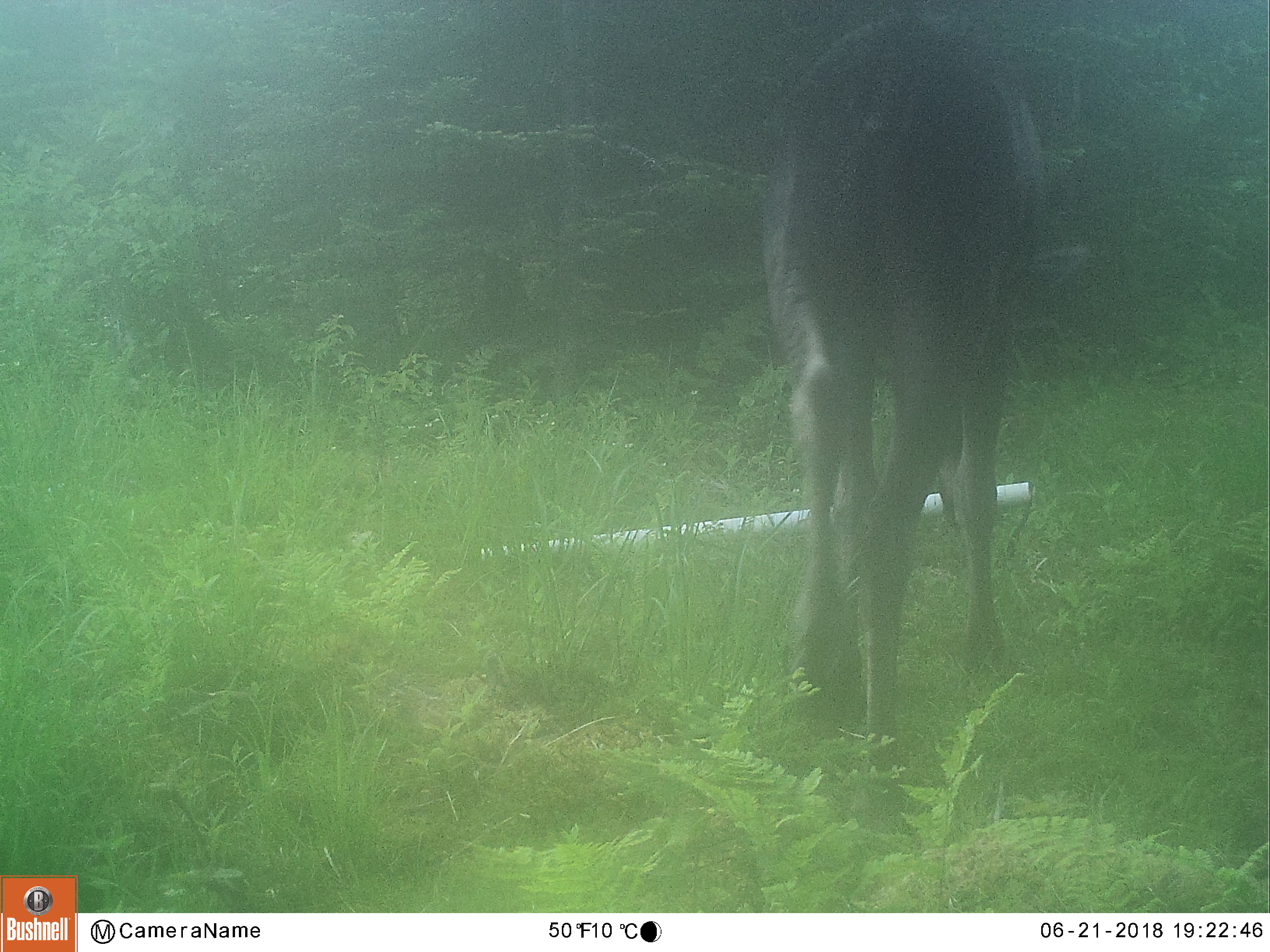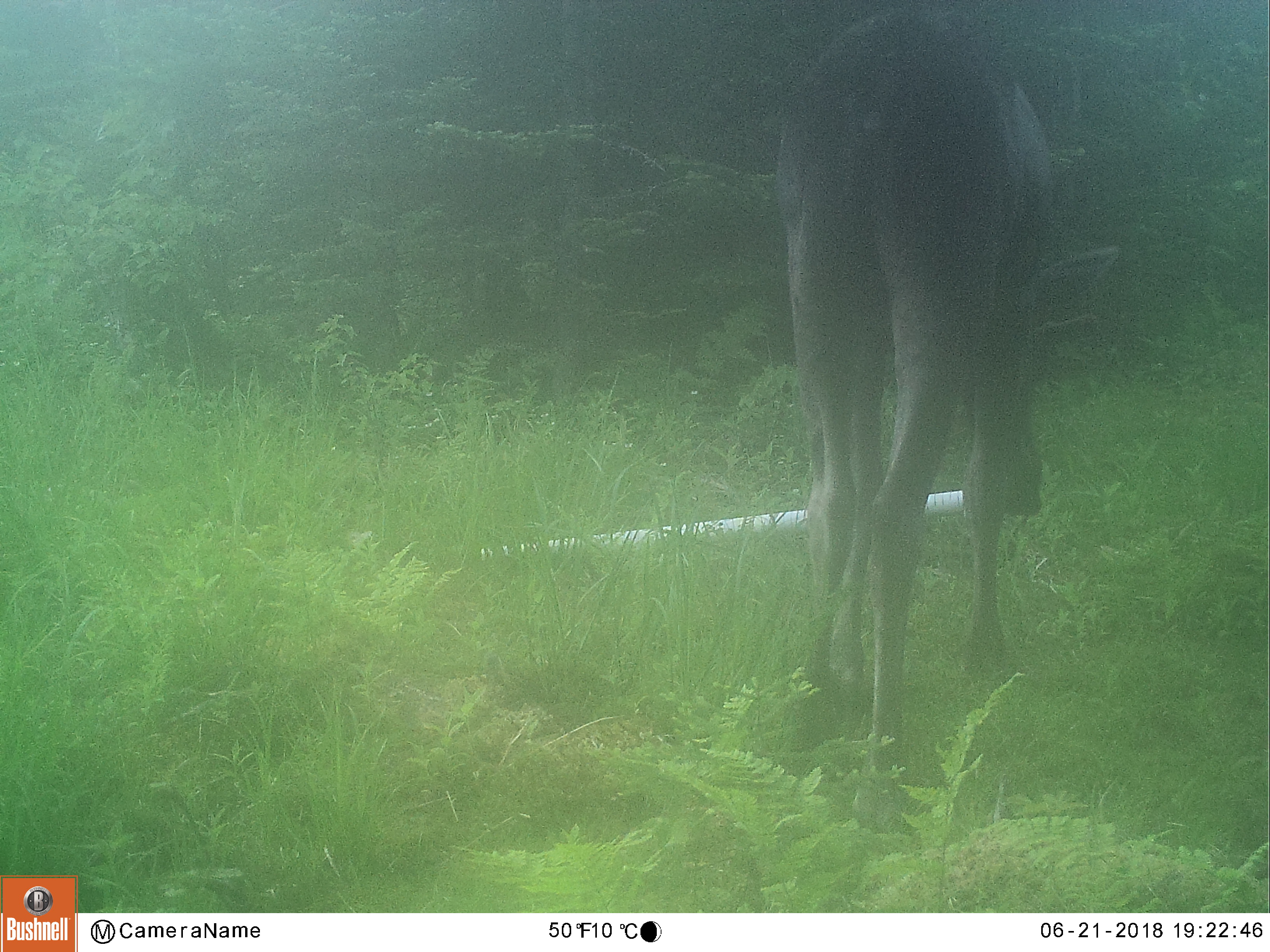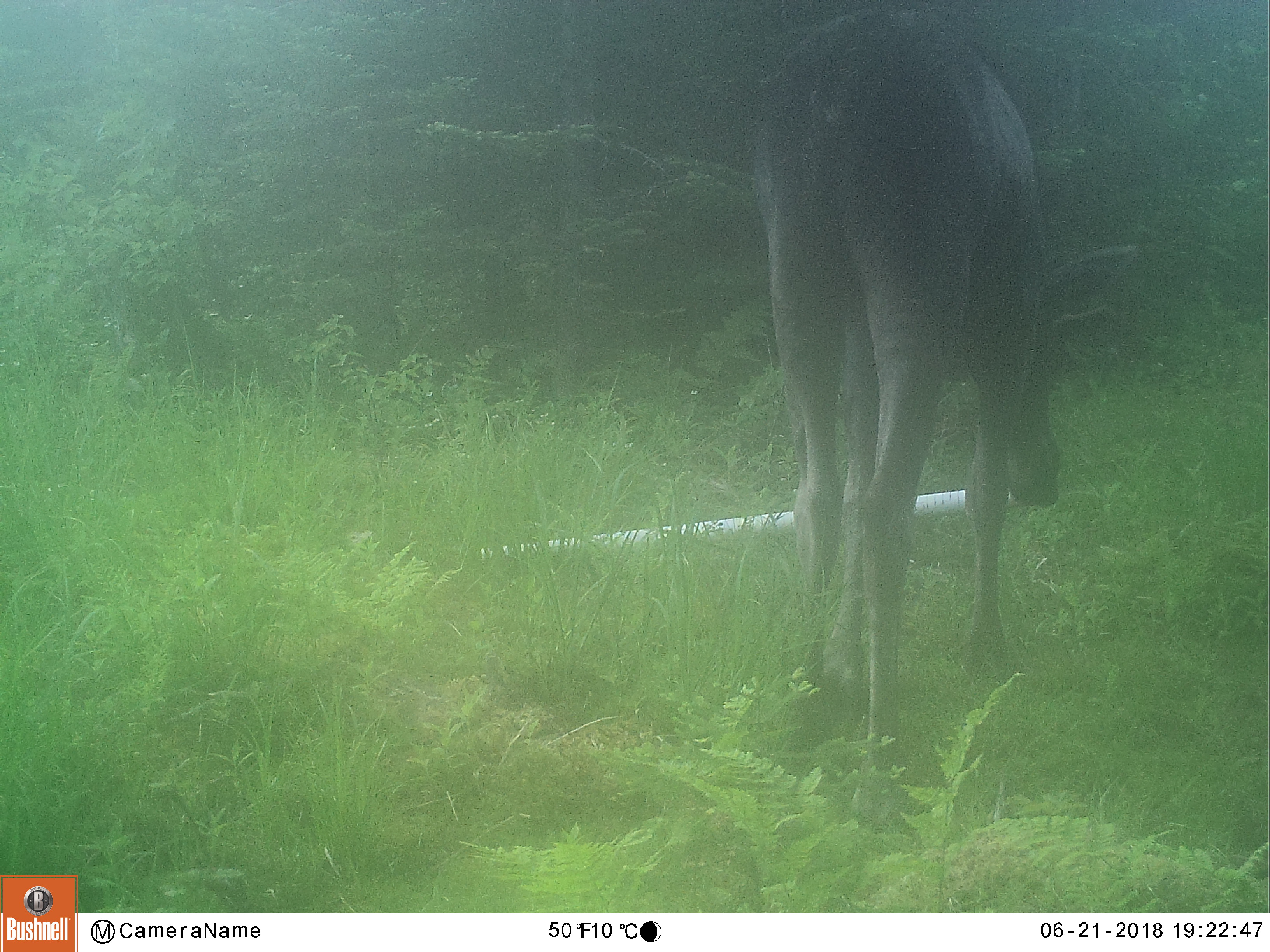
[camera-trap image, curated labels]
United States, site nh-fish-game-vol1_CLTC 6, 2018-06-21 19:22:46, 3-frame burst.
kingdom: Animalia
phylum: Chordata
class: Mammalia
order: Artiodactyla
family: Cervidae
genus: Alces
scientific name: Alces alces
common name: moose